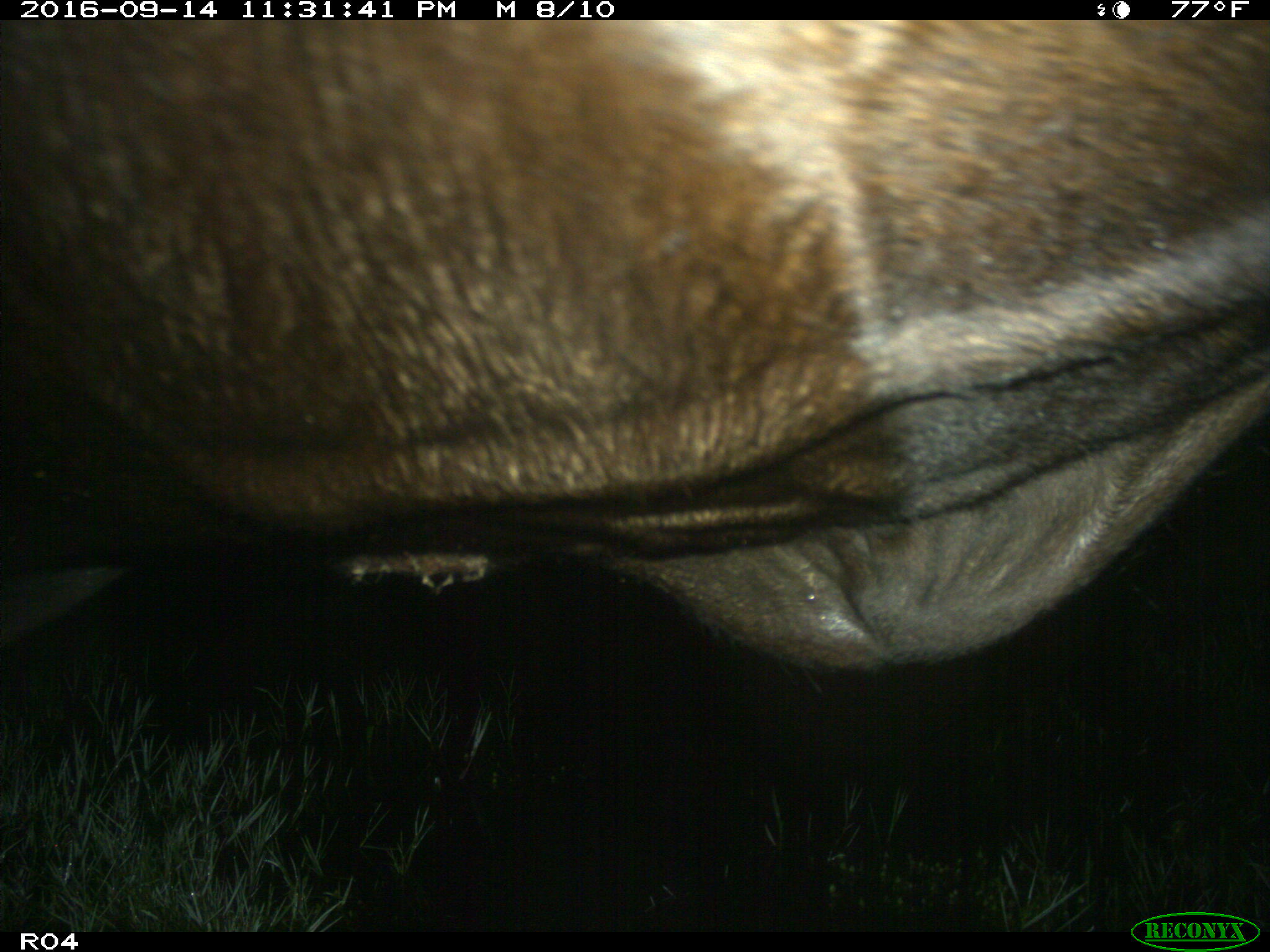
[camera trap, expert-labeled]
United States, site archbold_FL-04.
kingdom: Animalia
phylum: Chordata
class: Mammalia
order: Artiodactyla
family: Bovidae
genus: Bos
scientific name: Bos taurus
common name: domestic cow